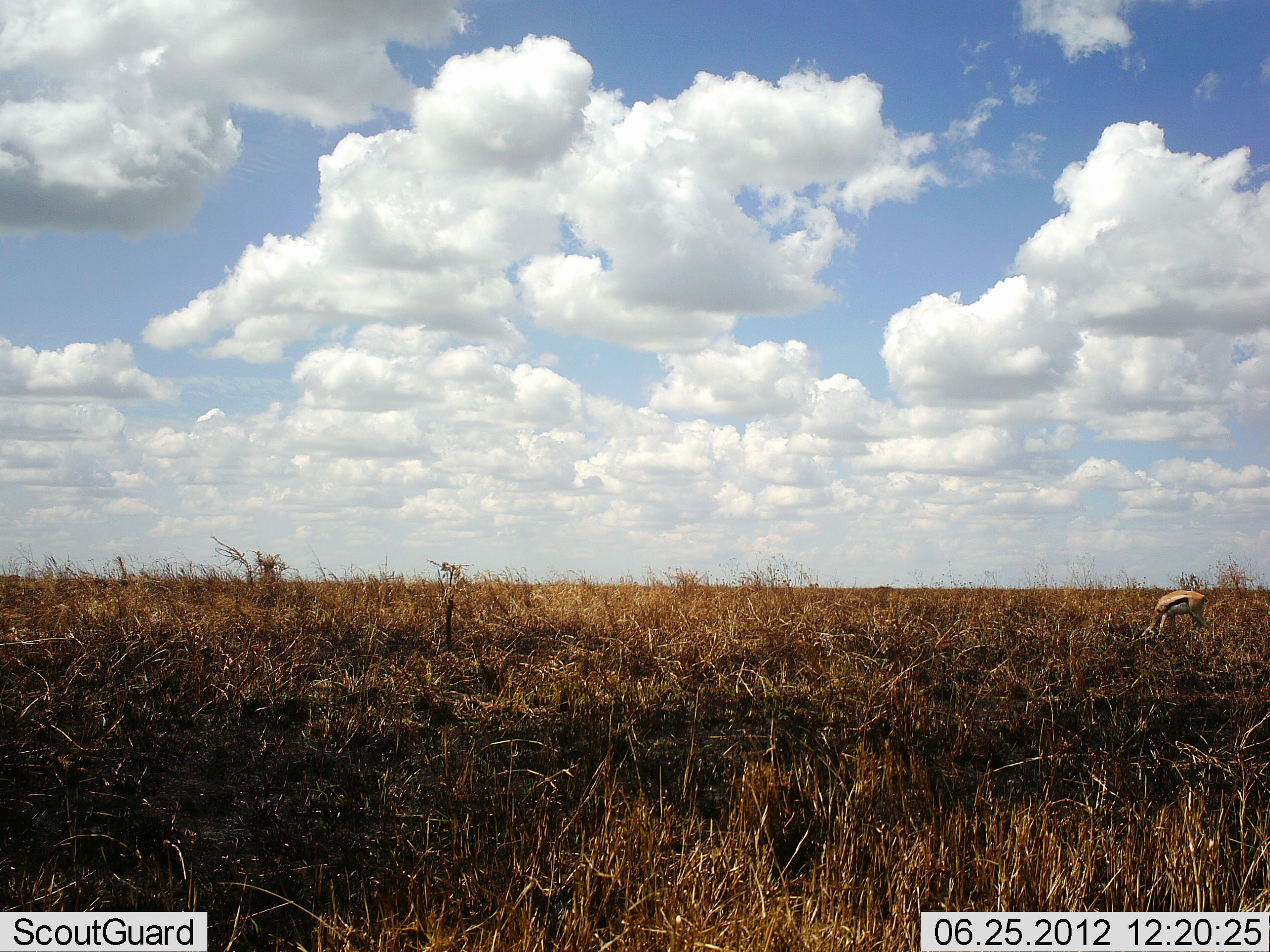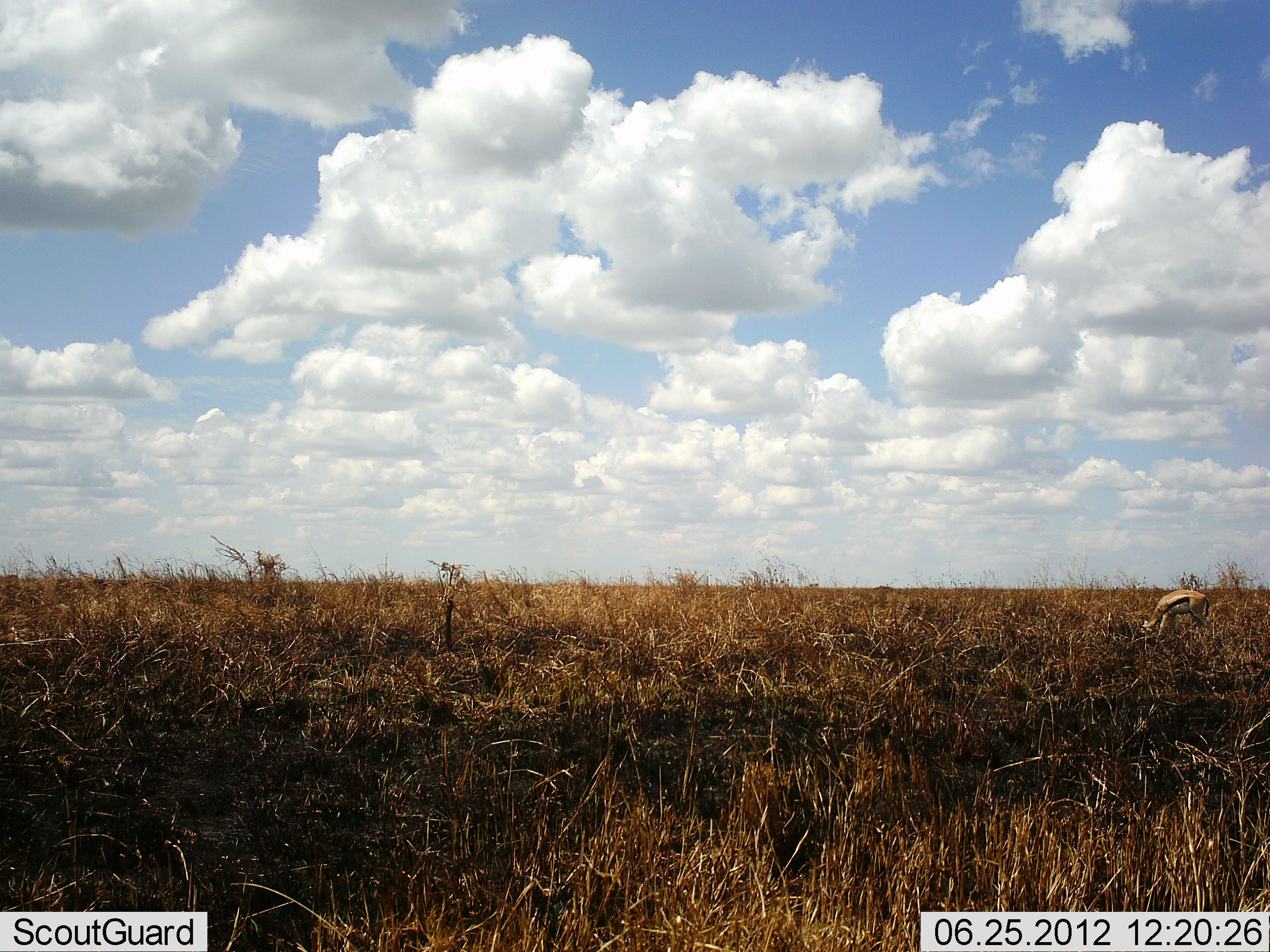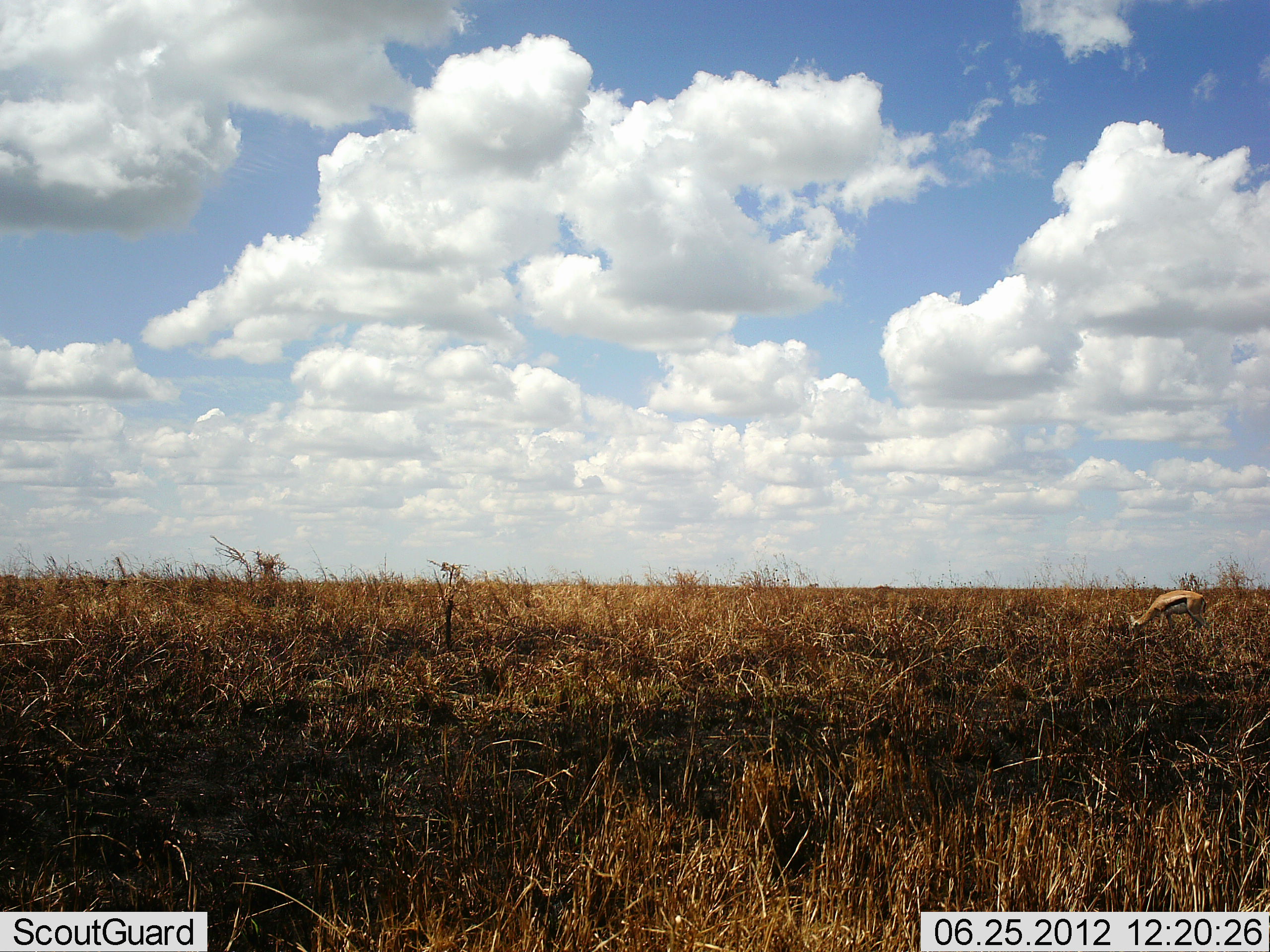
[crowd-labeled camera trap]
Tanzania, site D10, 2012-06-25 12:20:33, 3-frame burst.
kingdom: Animalia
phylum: Chordata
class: Mammalia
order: Artiodactyla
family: Bovidae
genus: Eudorcas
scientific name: Eudorcas thomsonii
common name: thomson's gazelle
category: gazellethomsons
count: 1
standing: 10%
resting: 0%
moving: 0%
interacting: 0%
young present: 10%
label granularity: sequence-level